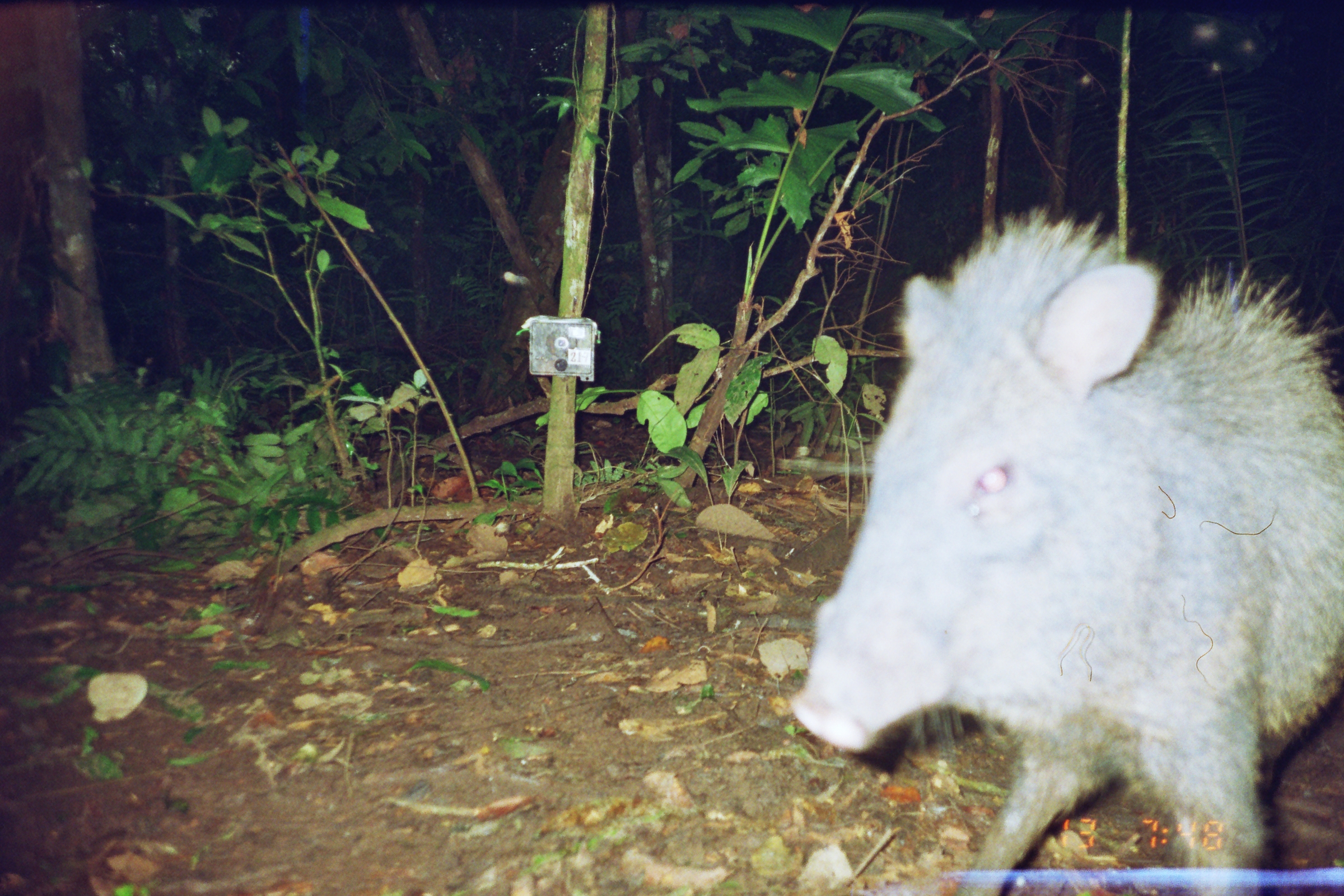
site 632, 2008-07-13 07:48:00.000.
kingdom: Animalia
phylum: Chordata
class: Mammalia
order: Artiodactyla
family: Tayassuidae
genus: Tayassu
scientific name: Tayassu pecari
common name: white-lipped peccary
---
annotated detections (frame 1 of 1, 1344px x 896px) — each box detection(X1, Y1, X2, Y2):
tayassu pecari: detection(790, 207, 1341, 894)